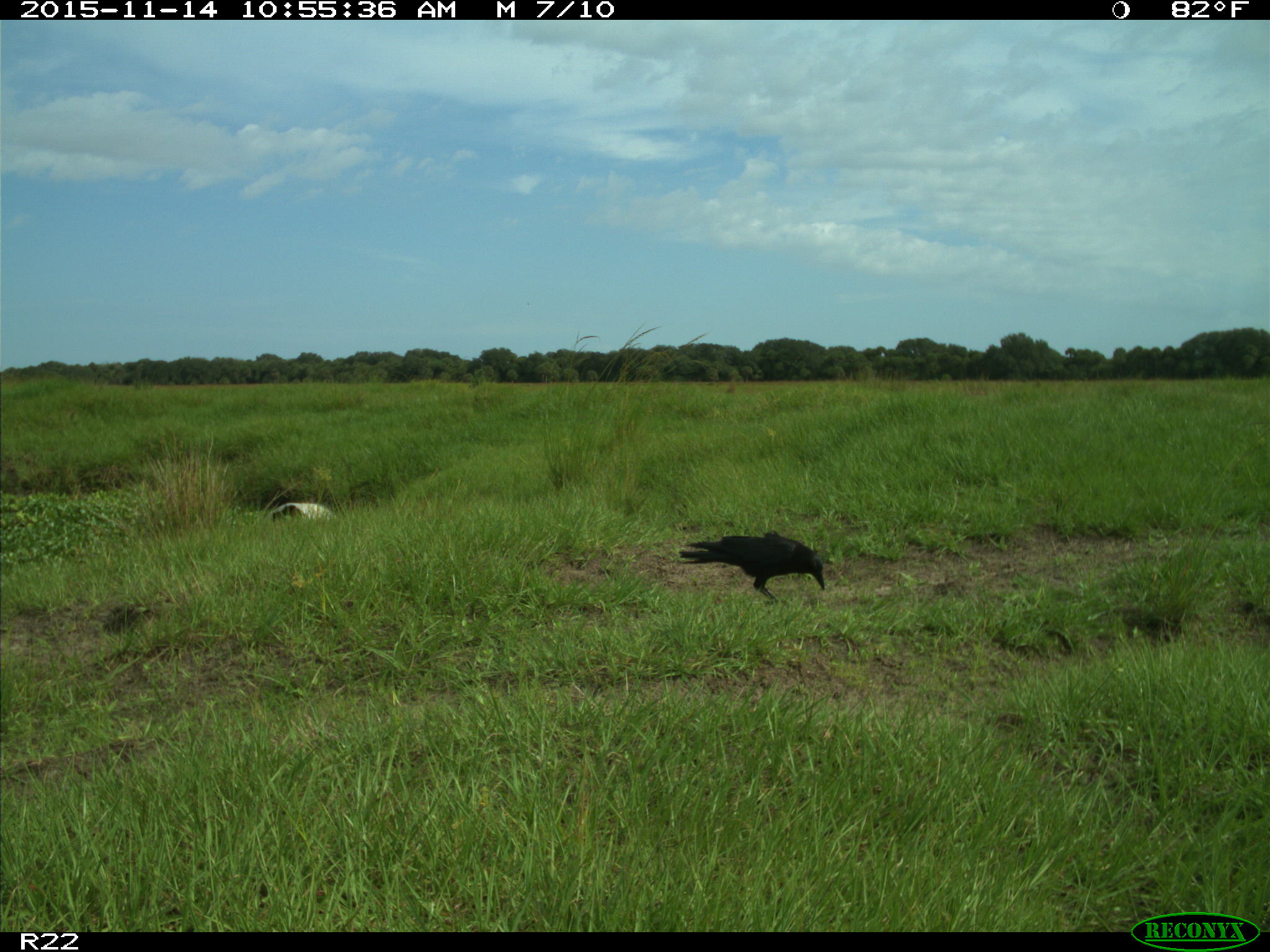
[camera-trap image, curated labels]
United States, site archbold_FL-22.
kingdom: Animalia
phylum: Chordata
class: Aves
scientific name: Aves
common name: birds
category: unidentified bird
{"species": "unidentified bird (birds) (Aves)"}